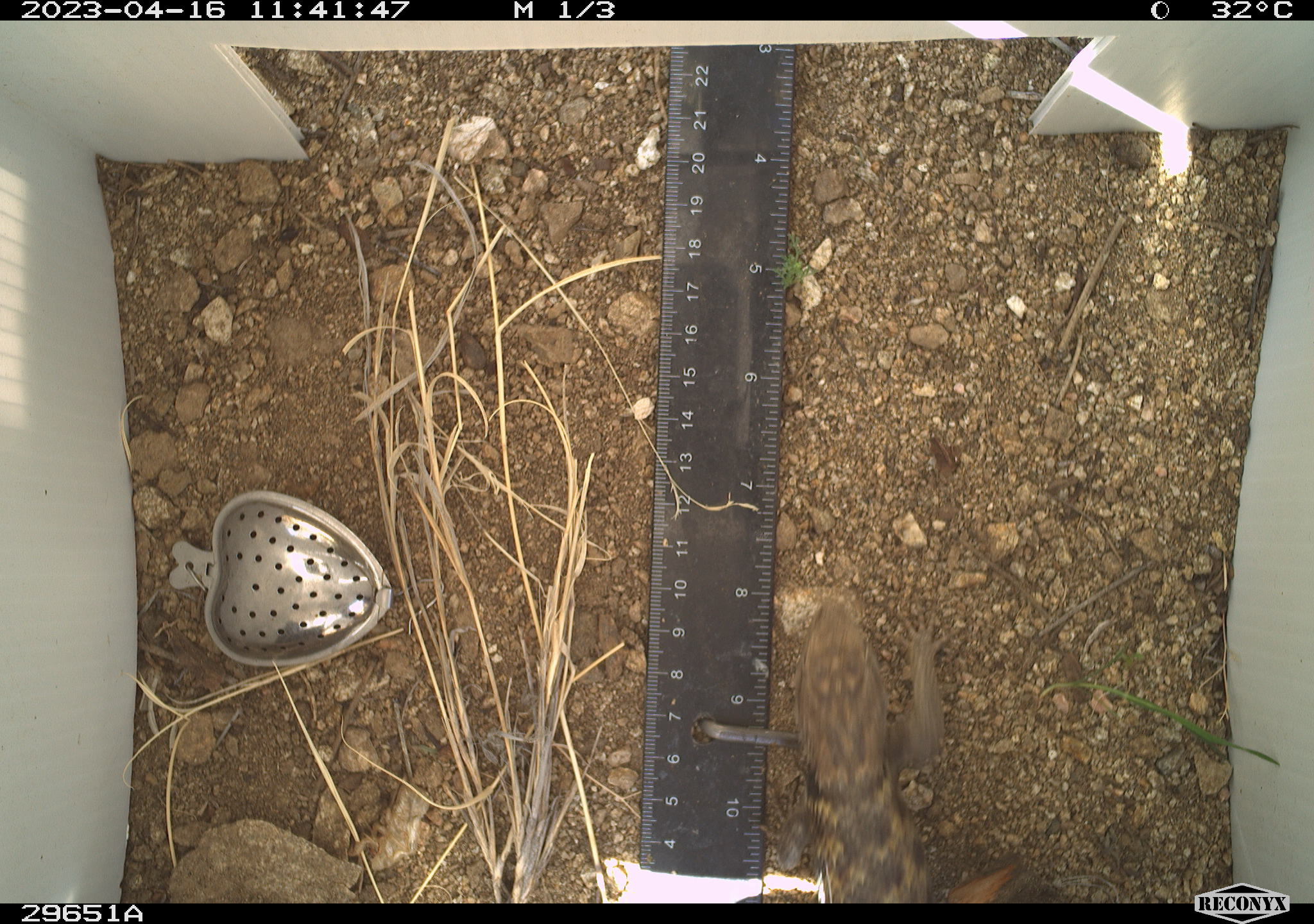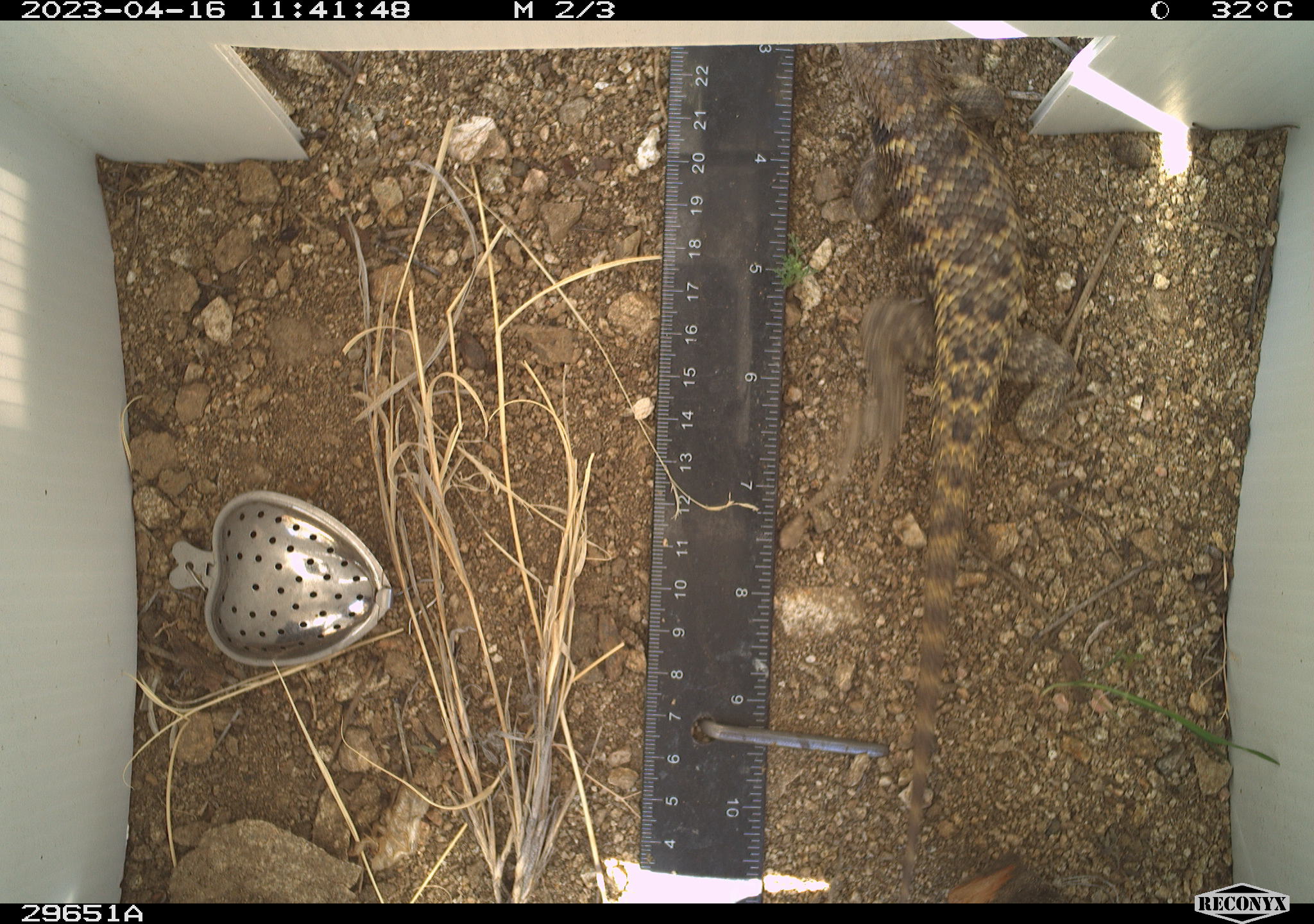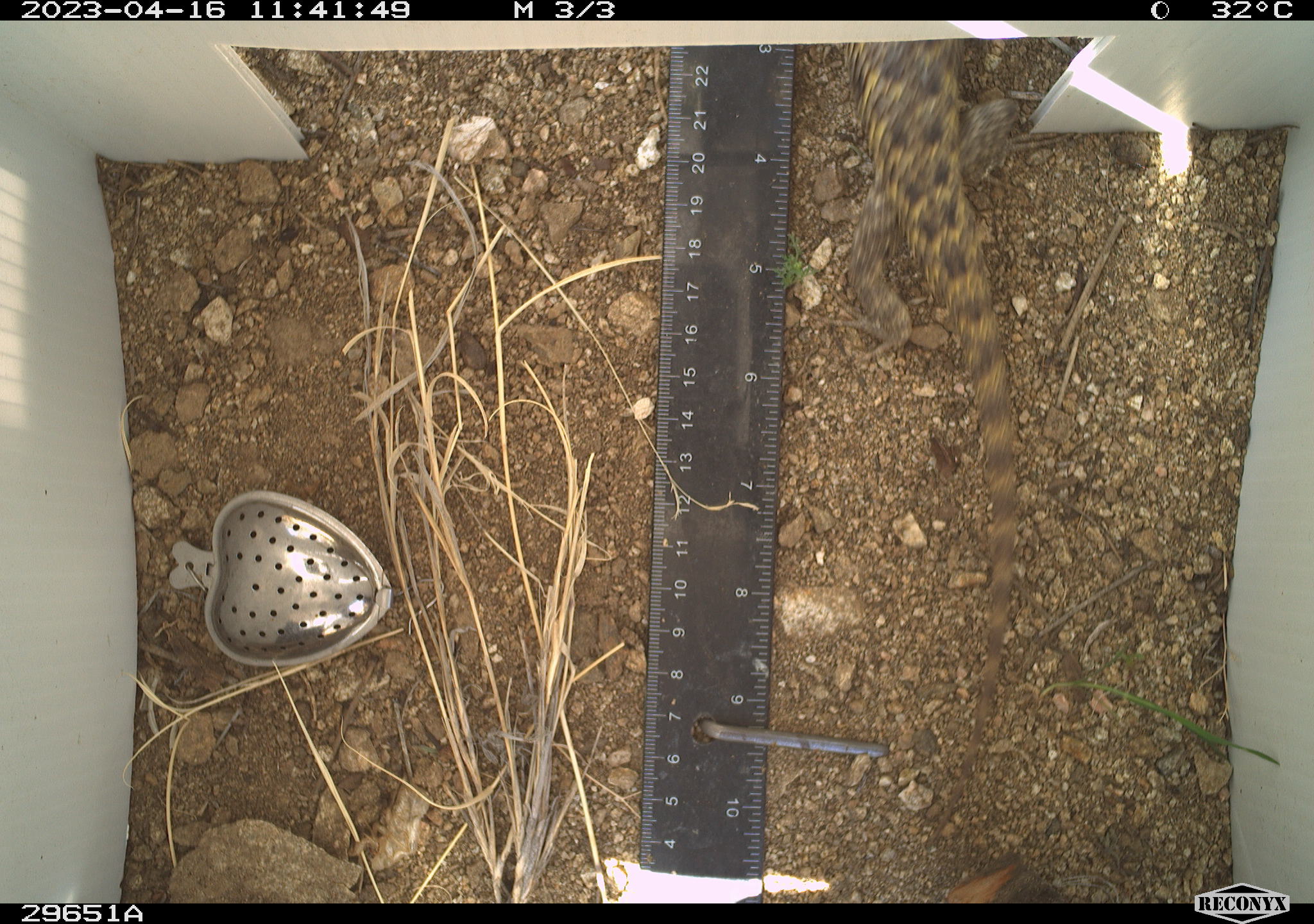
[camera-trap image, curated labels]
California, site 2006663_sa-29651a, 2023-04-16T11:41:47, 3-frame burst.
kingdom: Animalia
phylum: Chordata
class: Reptilia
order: Squamata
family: Phrynosomatidae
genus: Sceloporus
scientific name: Sceloporus uniformis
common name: yellow-backed spiny lizard